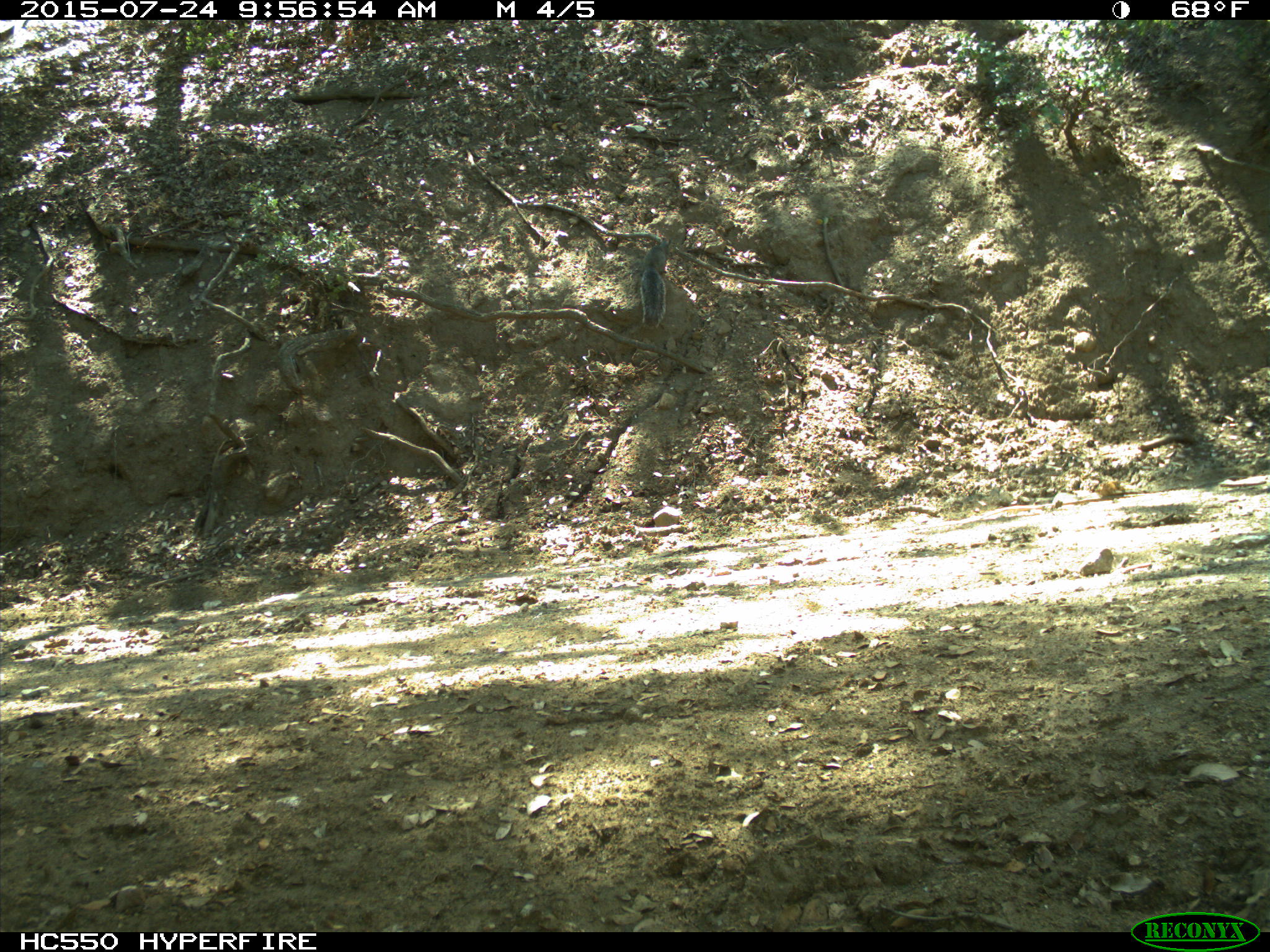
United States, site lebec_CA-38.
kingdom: Animalia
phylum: Chordata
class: Mammalia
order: Rodentia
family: Sciuridae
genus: Sciurus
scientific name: Sciurus carolinensis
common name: eastern gray squirrel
Sciurus carolinensis (eastern gray squirrel).